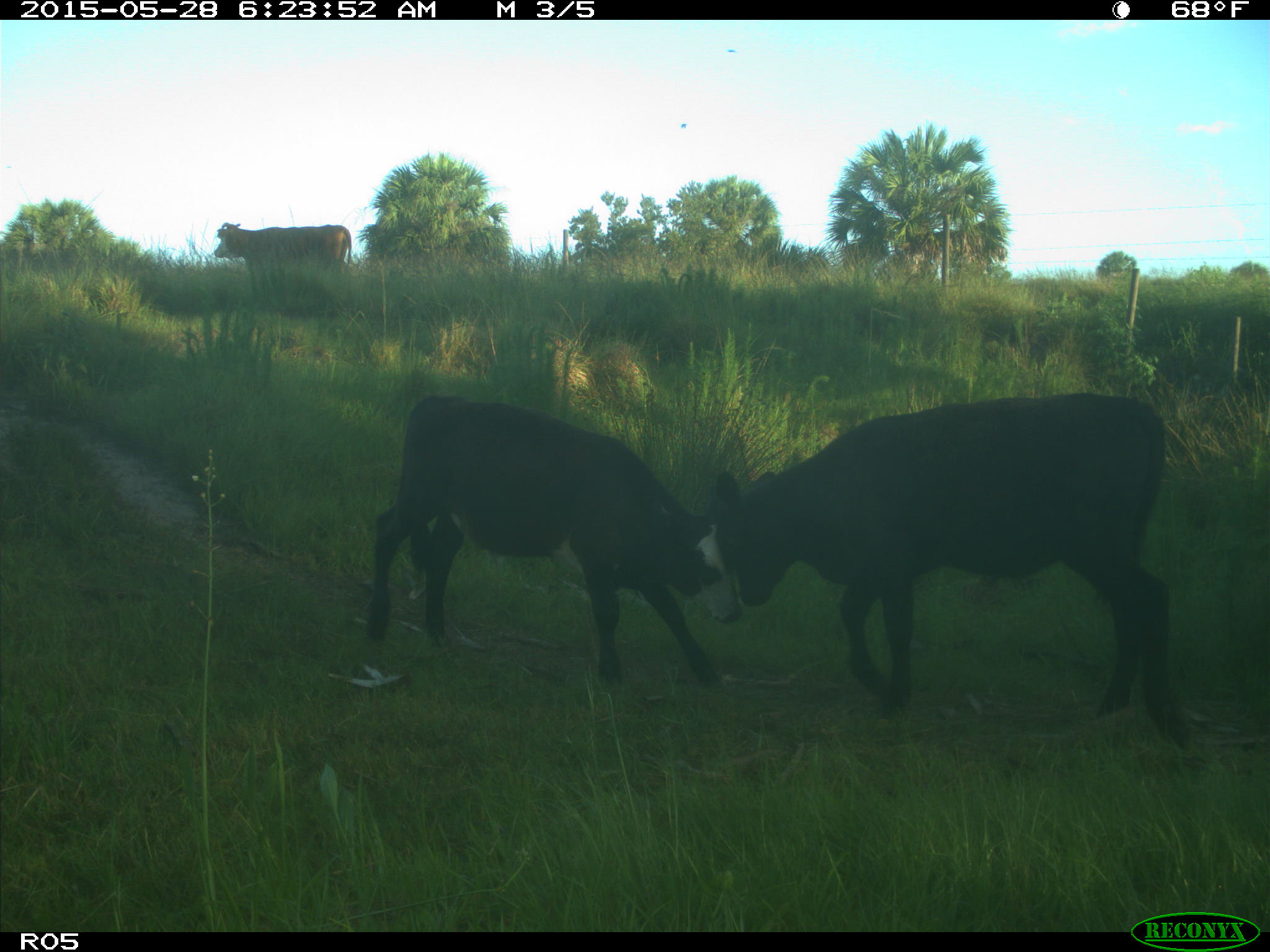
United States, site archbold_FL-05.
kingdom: Animalia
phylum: Chordata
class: Mammalia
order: Artiodactyla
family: Bovidae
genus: Bos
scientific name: Bos taurus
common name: domestic cow